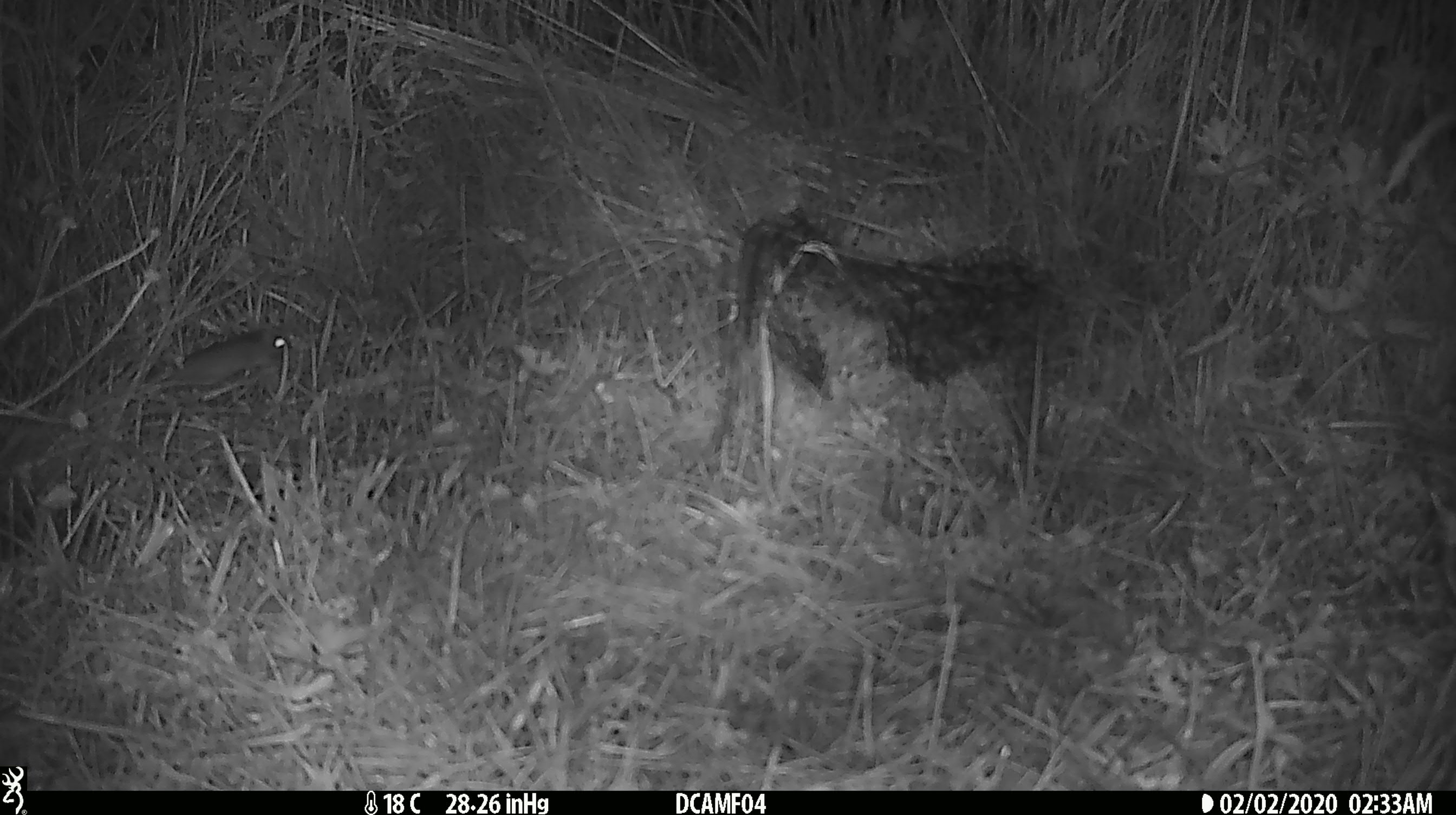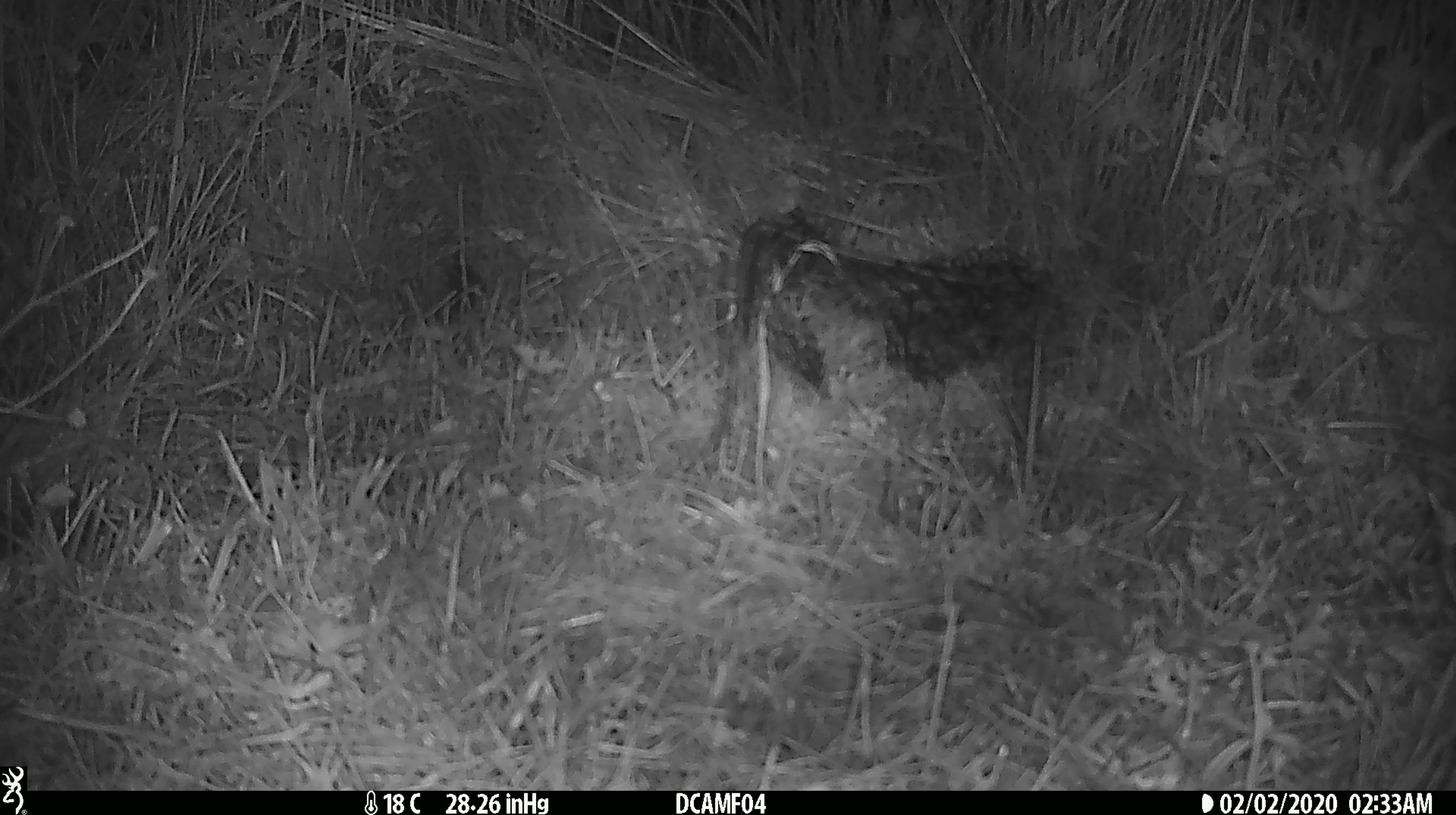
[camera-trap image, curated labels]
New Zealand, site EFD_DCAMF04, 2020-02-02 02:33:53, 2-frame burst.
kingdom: Animalia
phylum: Chordata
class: Mammalia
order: Rodentia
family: Muridae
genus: Mus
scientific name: Mus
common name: mouse